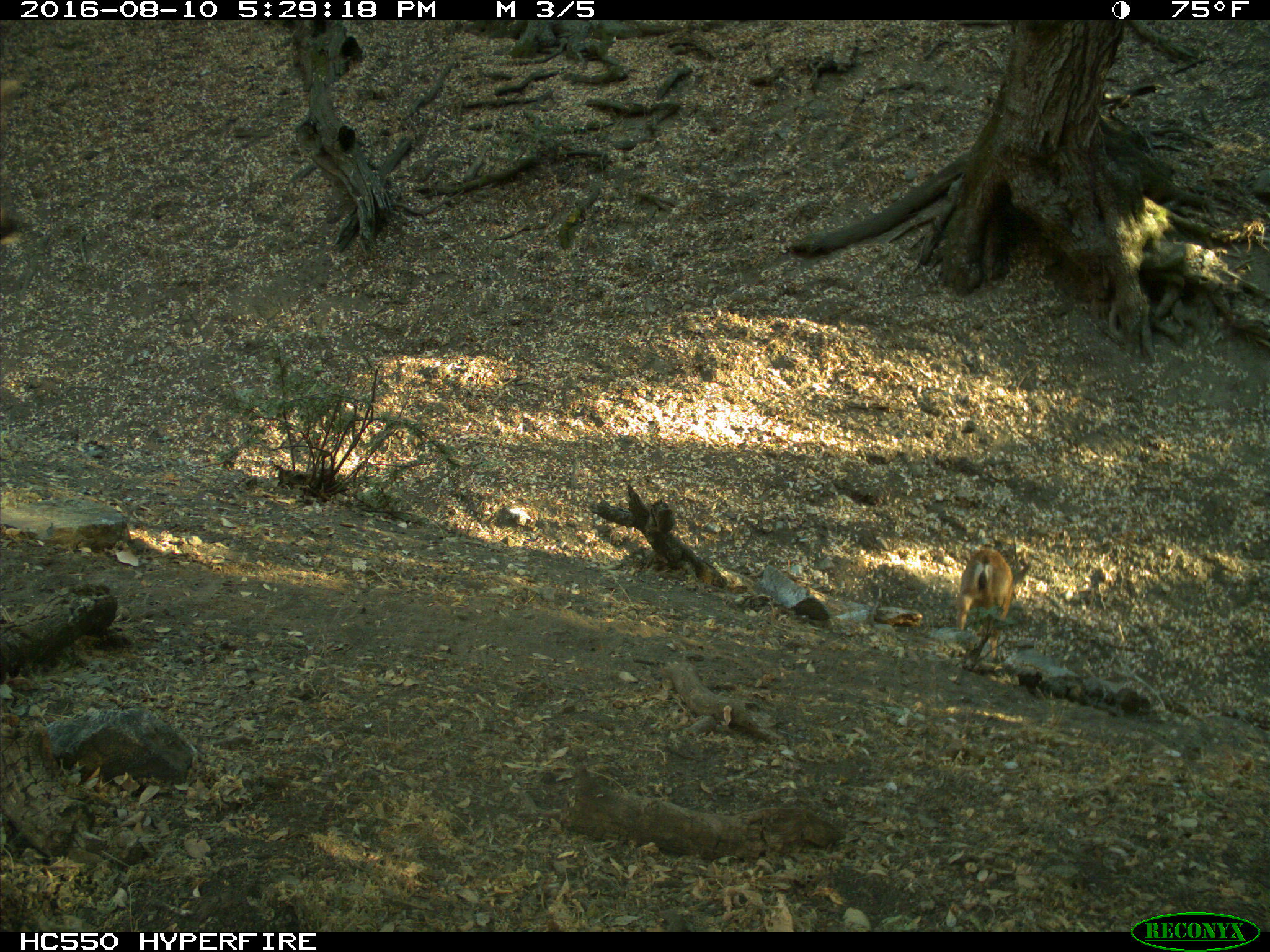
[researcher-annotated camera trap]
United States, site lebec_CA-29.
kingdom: Animalia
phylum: Chordata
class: Mammalia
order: Artiodactyla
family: Cervidae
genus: Odocoileus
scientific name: Odocoileus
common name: deer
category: unidentified deer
Unidentified deer (deer) (Odocoileus).